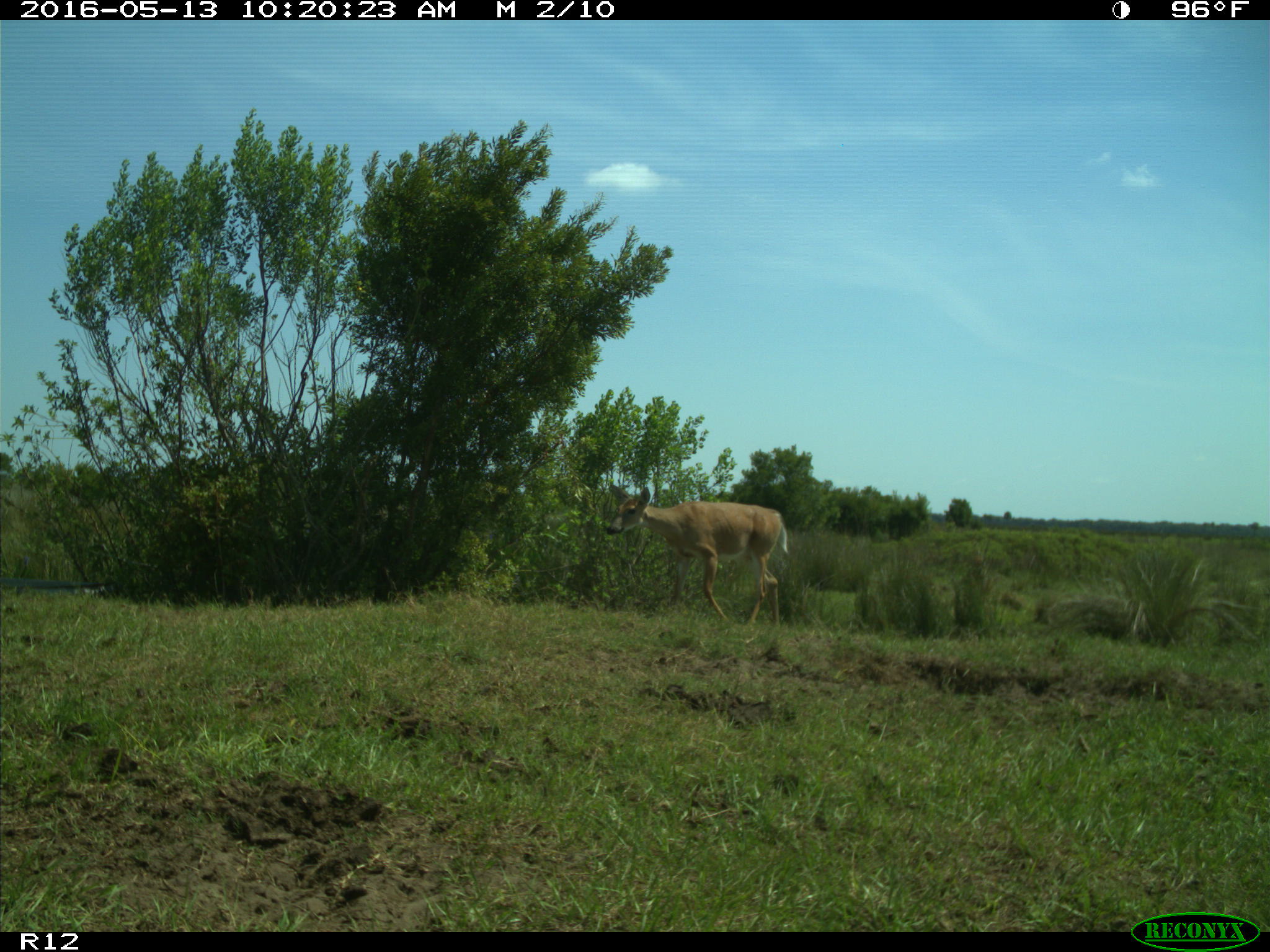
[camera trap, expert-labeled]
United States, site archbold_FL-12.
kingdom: Animalia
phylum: Chordata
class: Mammalia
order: Artiodactyla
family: Cervidae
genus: Odocoileus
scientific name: Odocoileus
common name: deer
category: unidentified deer